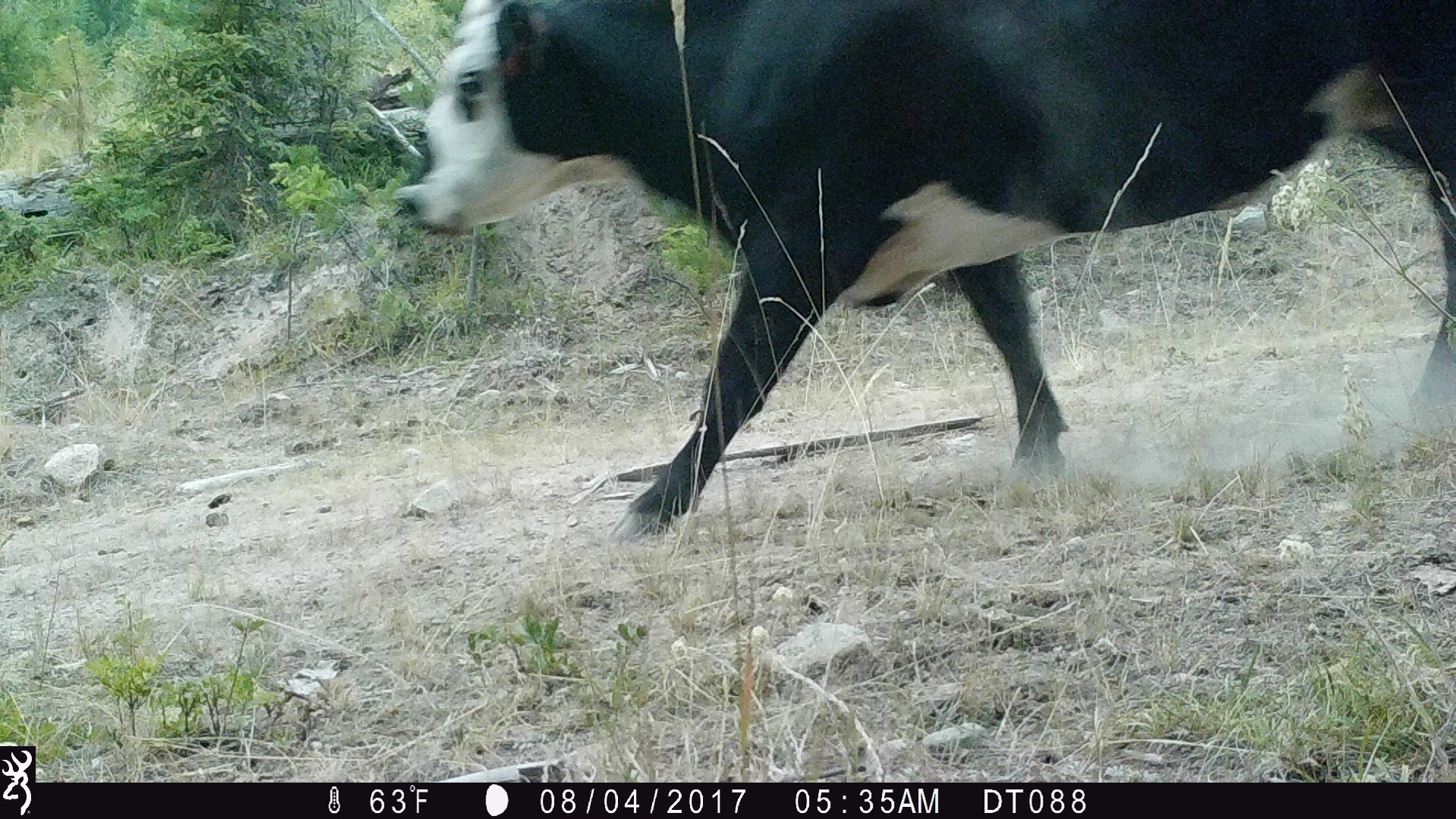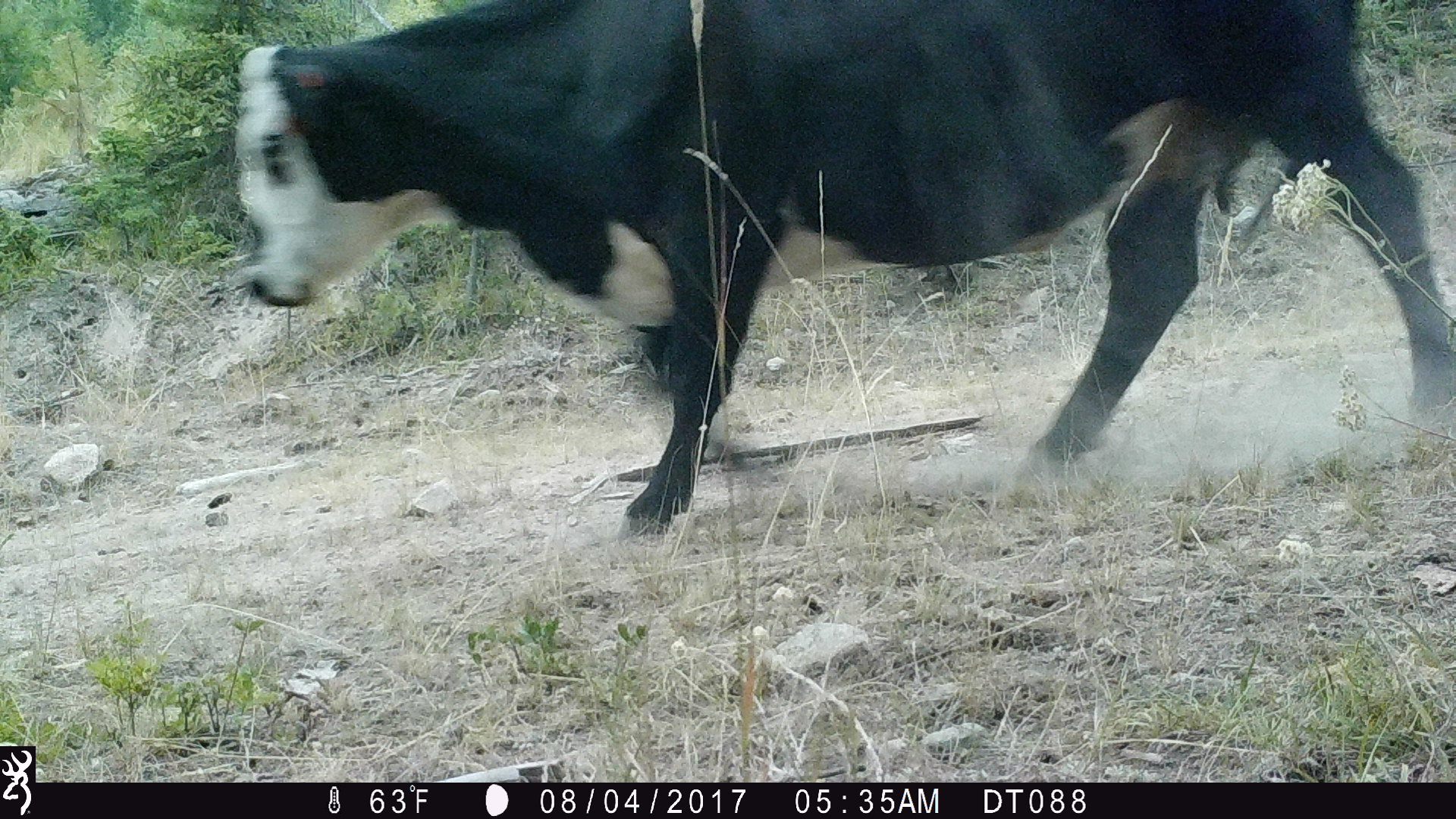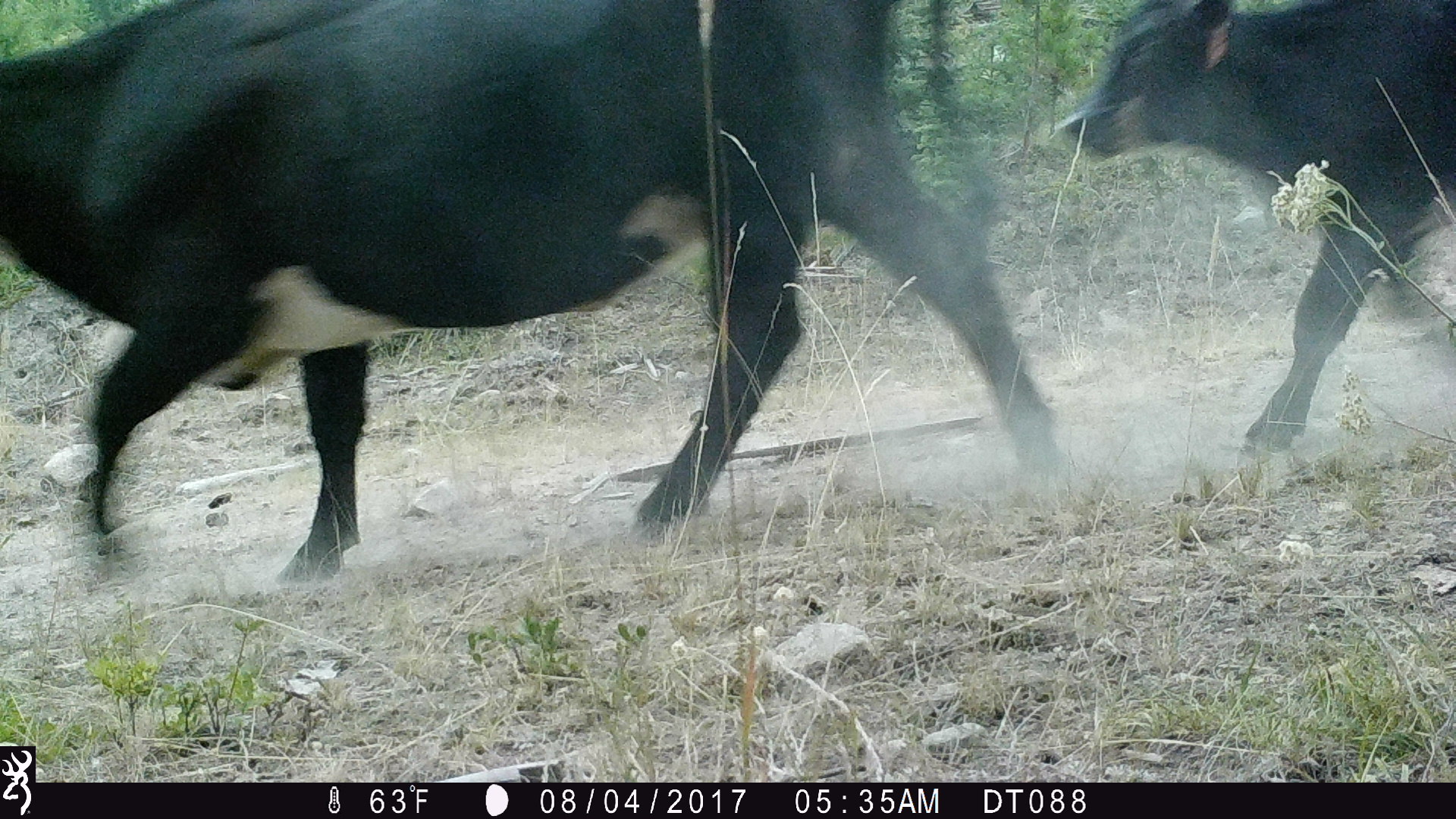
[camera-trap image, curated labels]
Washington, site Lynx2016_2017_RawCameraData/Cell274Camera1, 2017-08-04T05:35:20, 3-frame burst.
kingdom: Animalia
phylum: Chordata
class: Mammalia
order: Artiodactyla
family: Bovidae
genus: Bos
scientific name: Bos taurus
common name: domestic cattle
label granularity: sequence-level